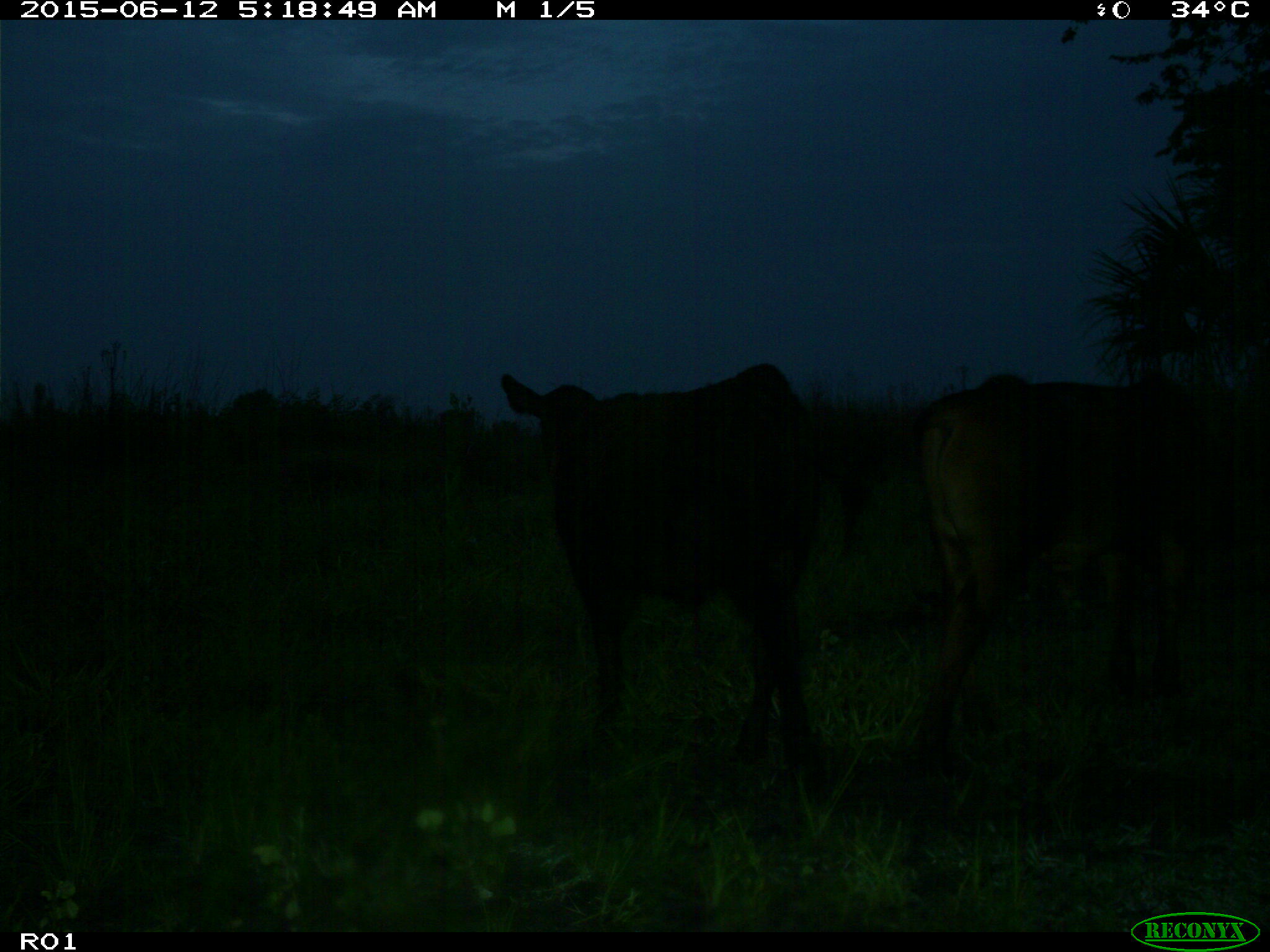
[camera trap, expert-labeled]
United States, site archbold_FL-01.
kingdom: Animalia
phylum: Chordata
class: Mammalia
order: Artiodactyla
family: Bovidae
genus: Bos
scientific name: Bos taurus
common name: domestic cow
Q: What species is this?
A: Bos taurus (domestic cow).